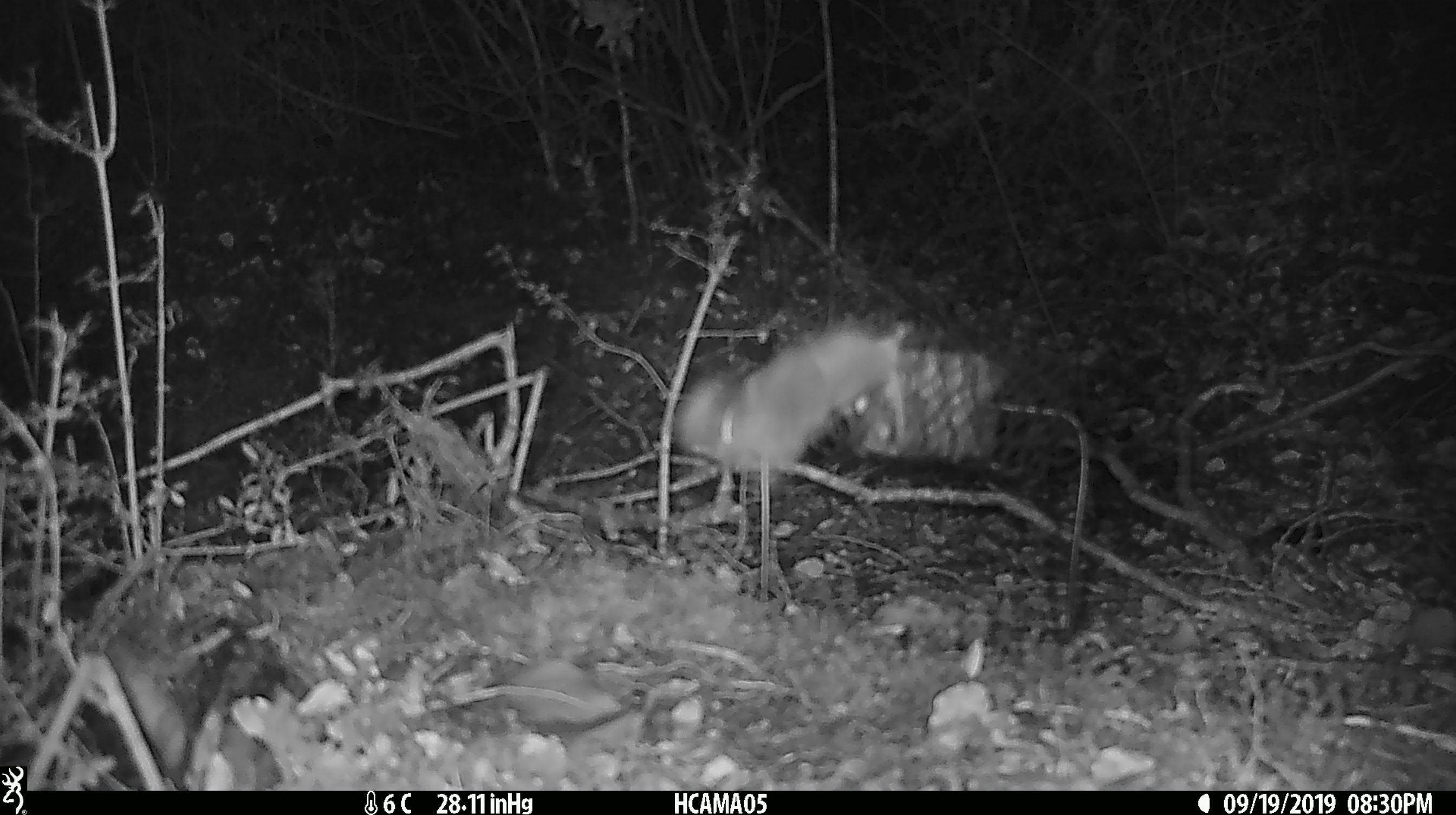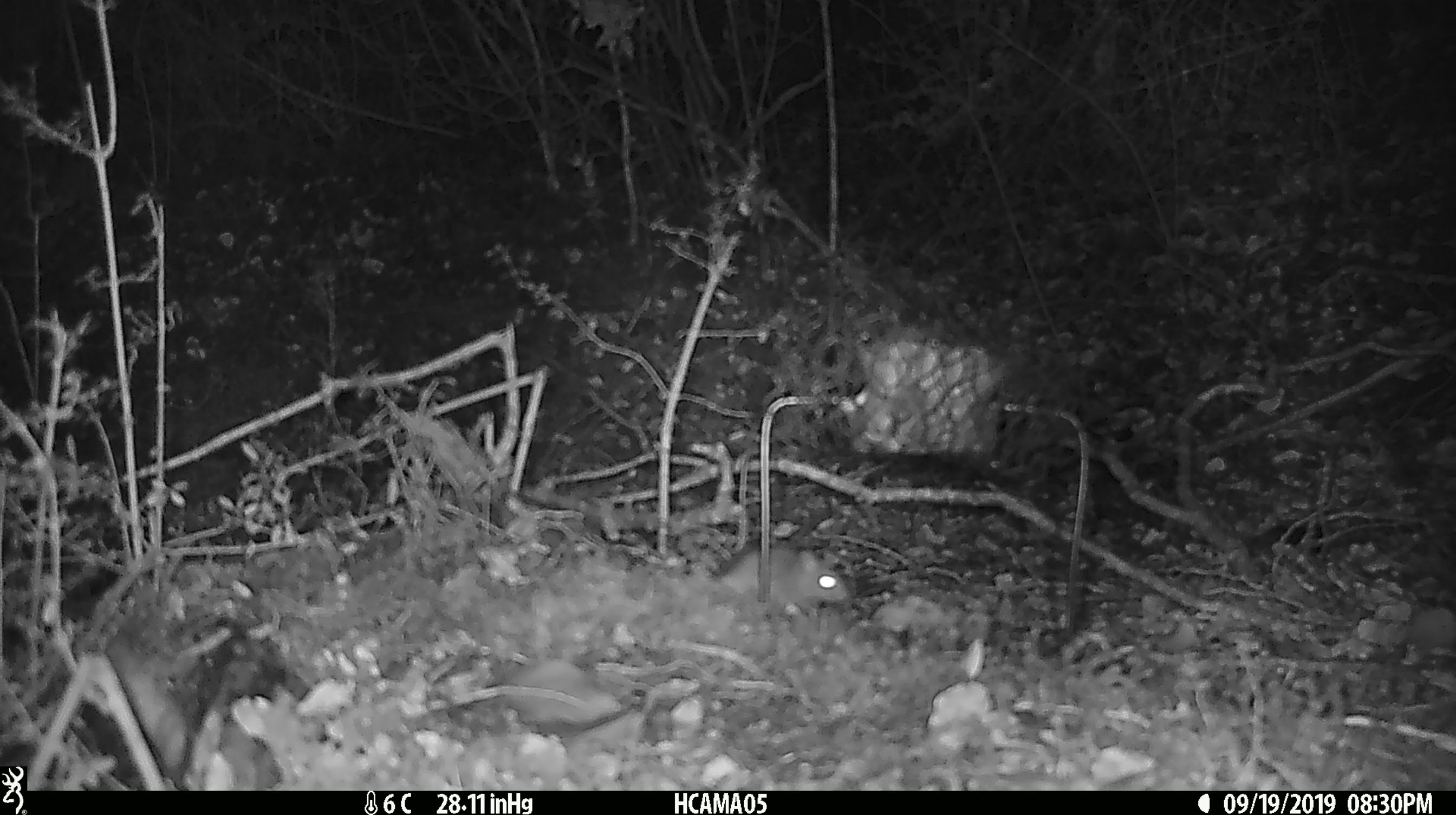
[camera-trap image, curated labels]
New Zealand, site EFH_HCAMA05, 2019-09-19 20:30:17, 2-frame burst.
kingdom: Animalia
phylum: Chordata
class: Mammalia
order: Rodentia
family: Muridae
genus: Mus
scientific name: Mus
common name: mouse